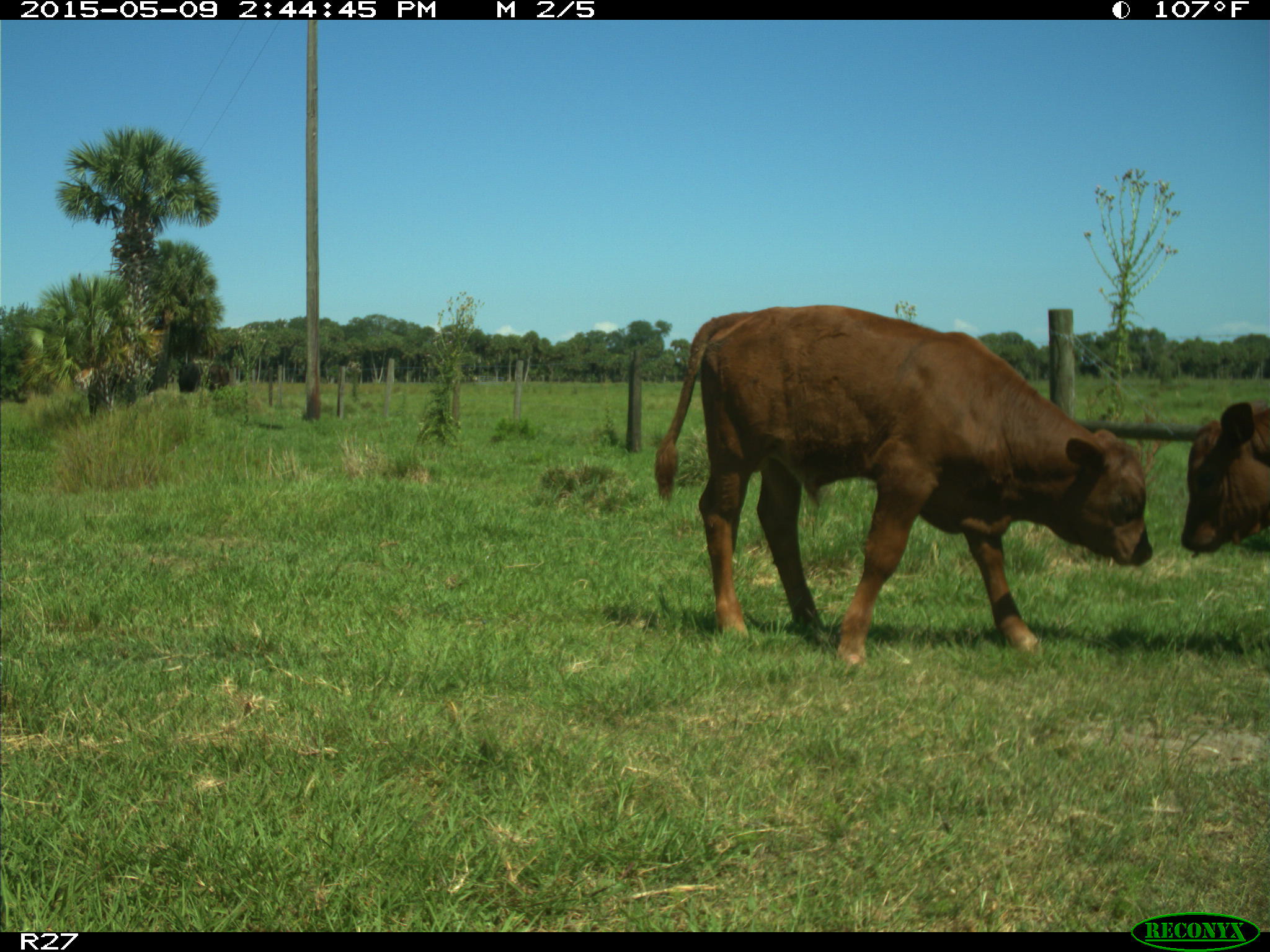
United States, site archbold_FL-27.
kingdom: Animalia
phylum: Chordata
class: Mammalia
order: Artiodactyla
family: Bovidae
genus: Bos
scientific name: Bos taurus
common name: domestic cow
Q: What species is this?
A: Bos taurus (domestic cow).